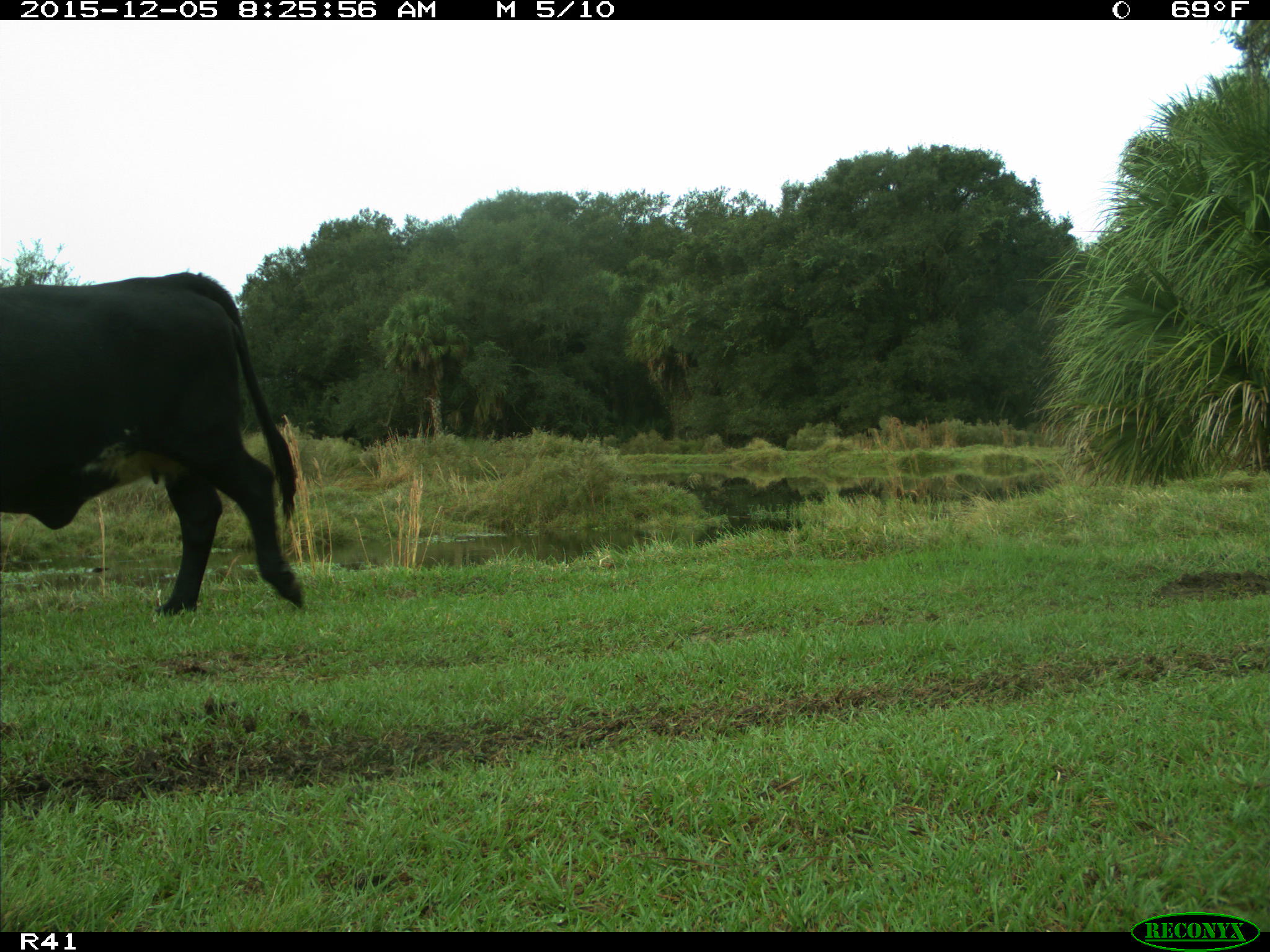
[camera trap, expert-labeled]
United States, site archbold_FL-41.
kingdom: Animalia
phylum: Chordata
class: Mammalia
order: Artiodactyla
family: Bovidae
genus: Bos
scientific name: Bos taurus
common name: domestic cow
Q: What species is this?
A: Bos taurus (domestic cow).